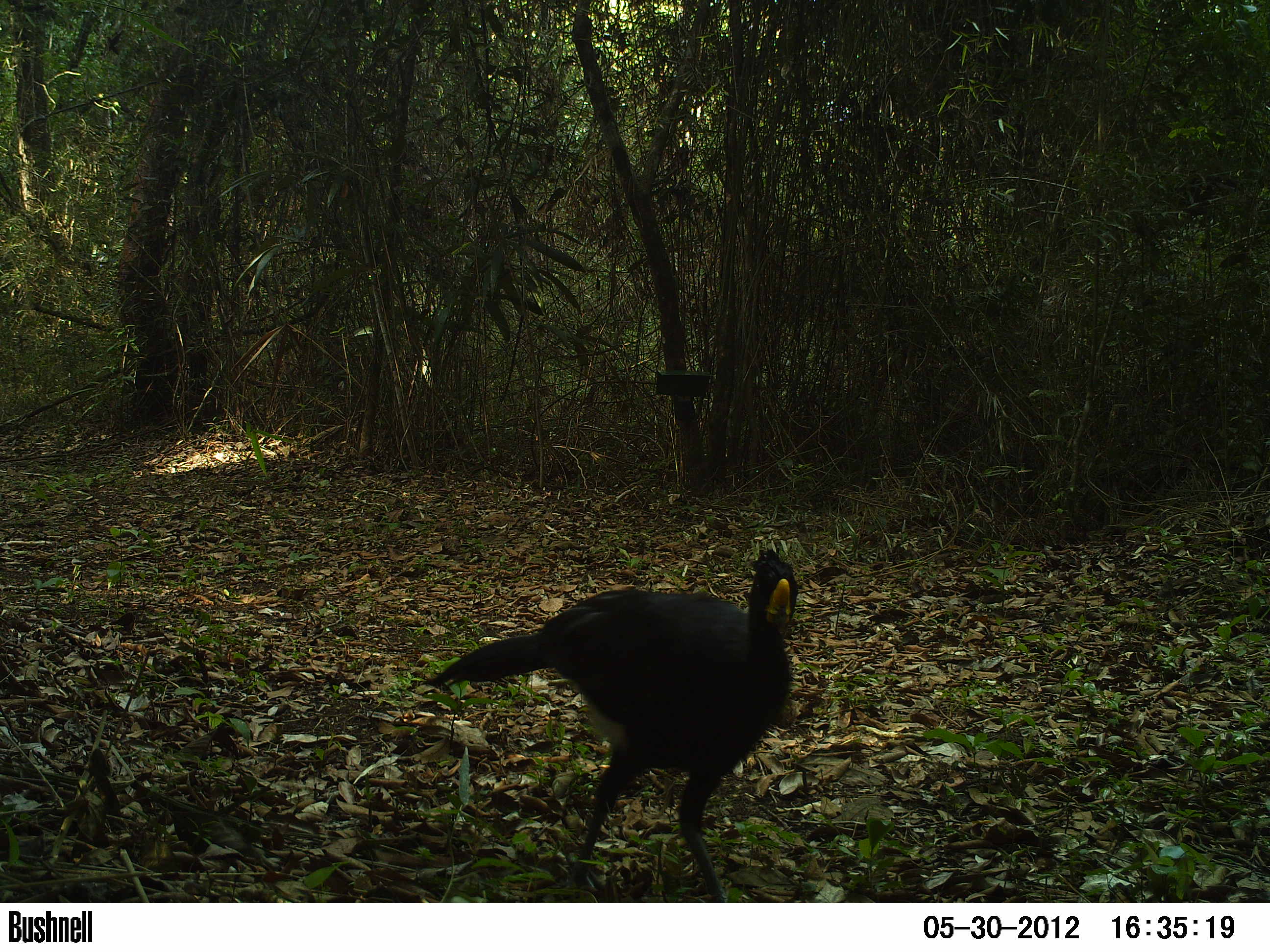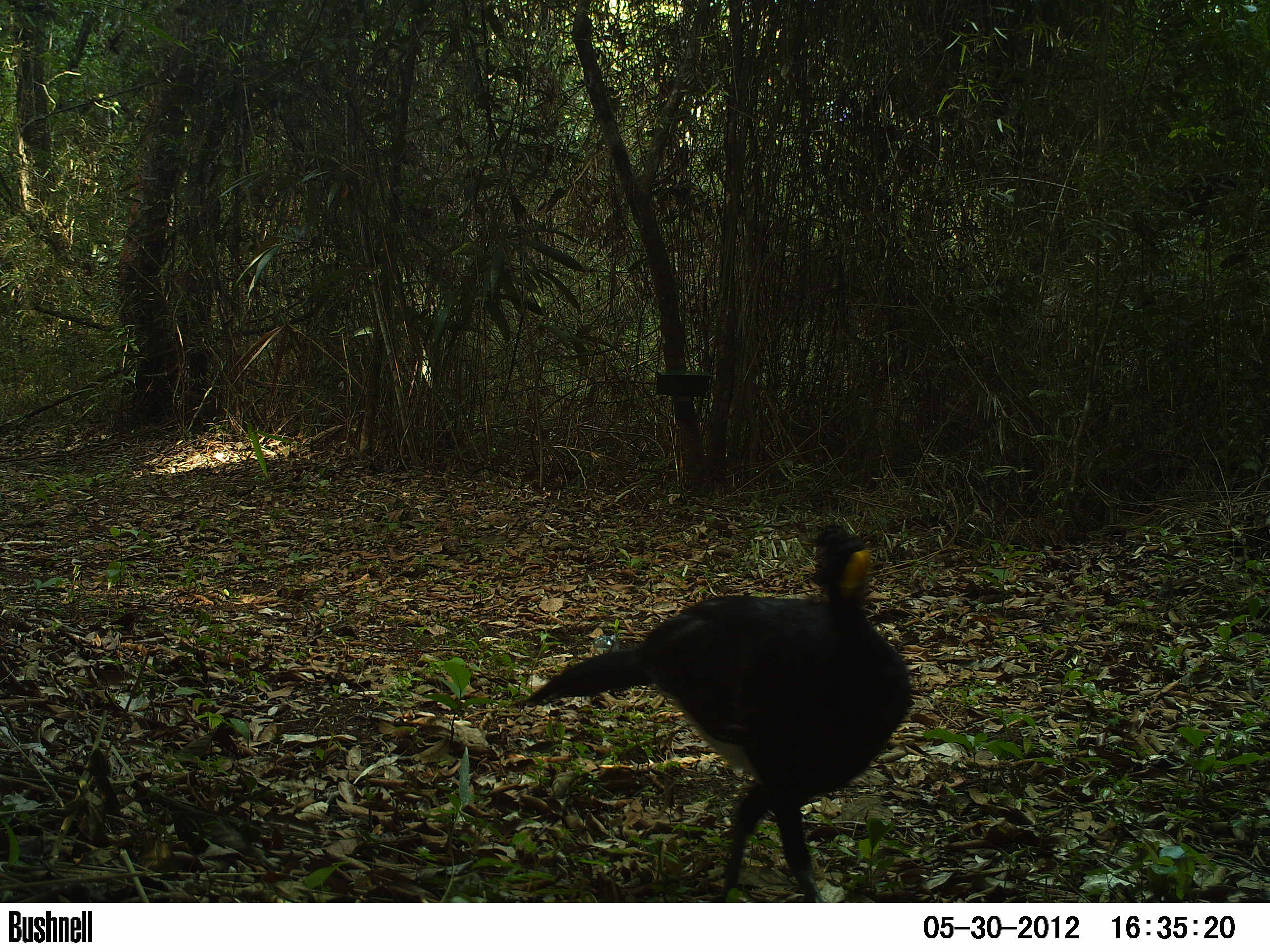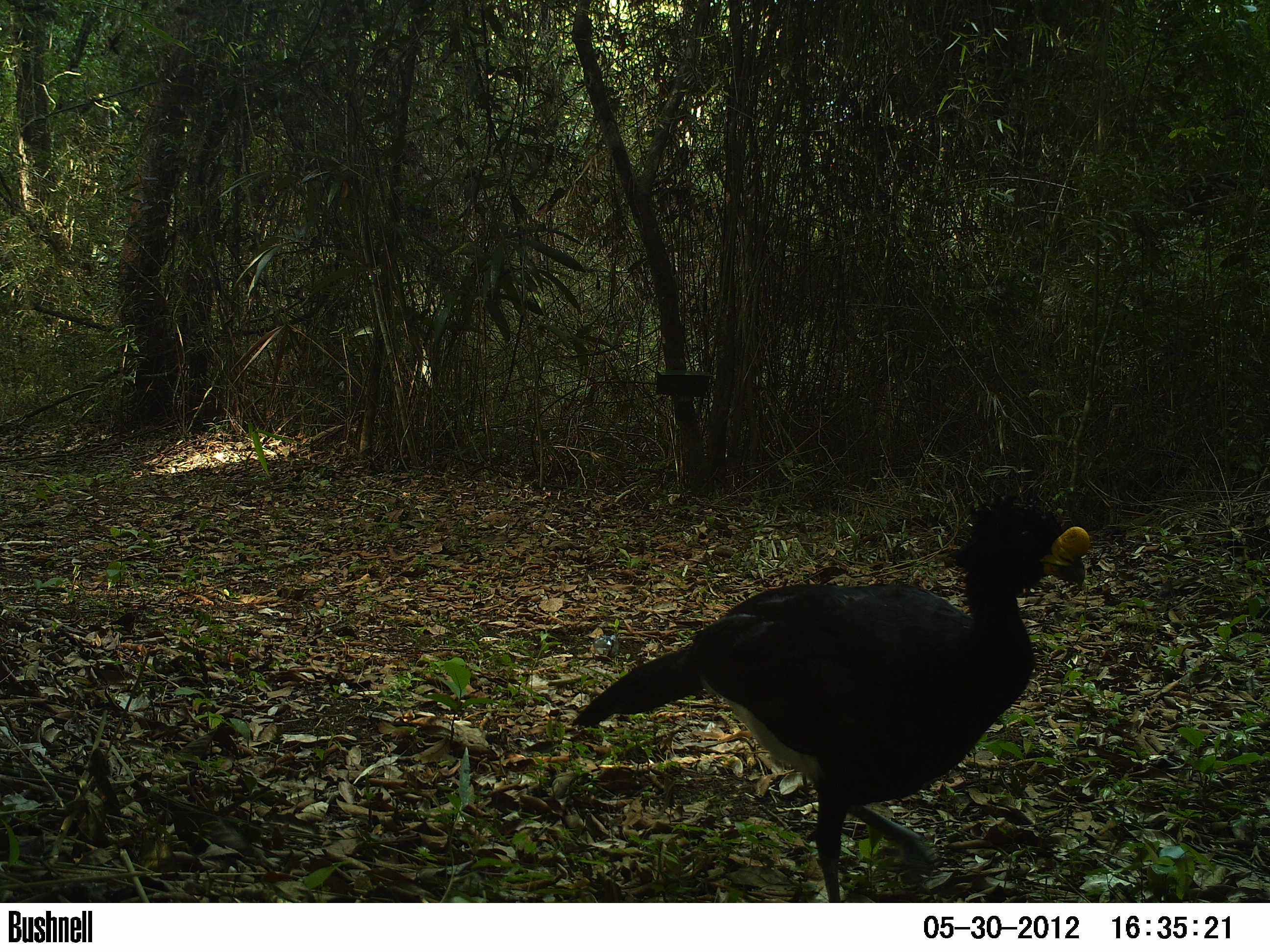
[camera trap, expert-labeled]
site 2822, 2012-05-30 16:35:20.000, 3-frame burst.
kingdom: Animalia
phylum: Chordata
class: Aves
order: Galliformes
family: Cracidae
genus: Crax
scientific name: Crax rubra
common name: great curassow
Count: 1.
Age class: adult.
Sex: male.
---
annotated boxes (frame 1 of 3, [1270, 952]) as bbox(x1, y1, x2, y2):
crax rubra: bbox(418, 547, 799, 902)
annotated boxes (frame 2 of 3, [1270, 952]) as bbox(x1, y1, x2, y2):
crax rubra: bbox(512, 522, 912, 901)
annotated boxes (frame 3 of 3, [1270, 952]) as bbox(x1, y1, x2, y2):
crax rubra: bbox(569, 490, 1091, 902)